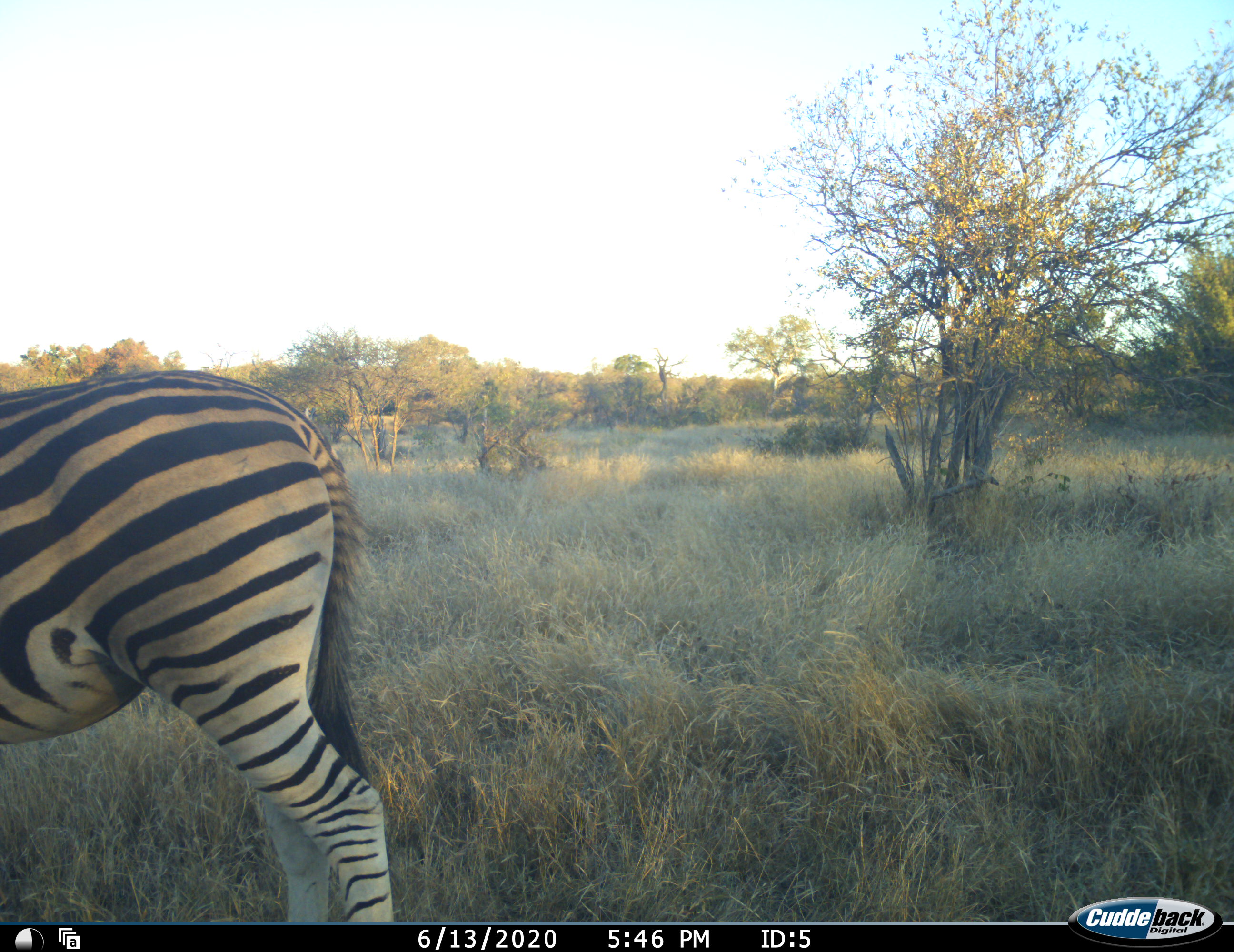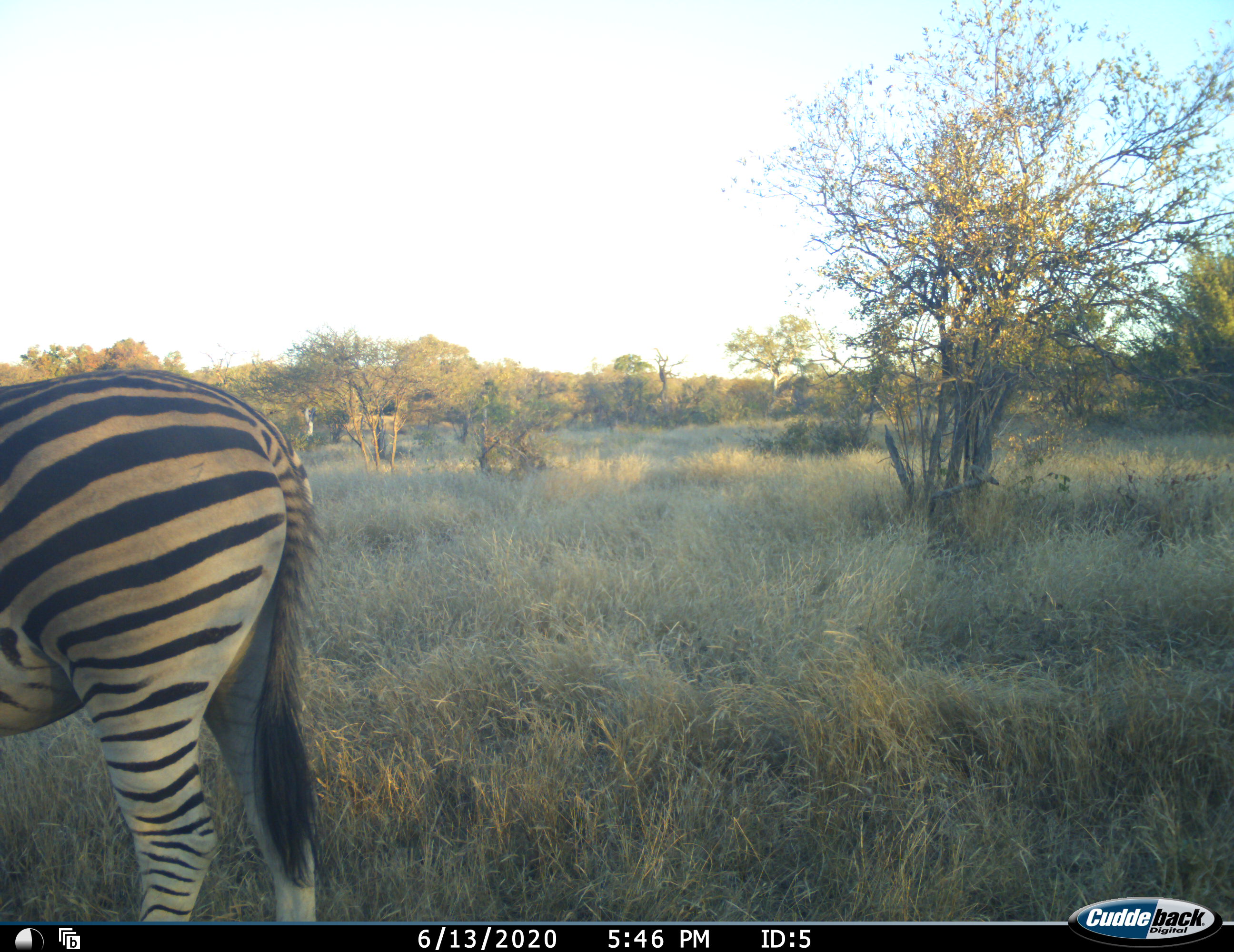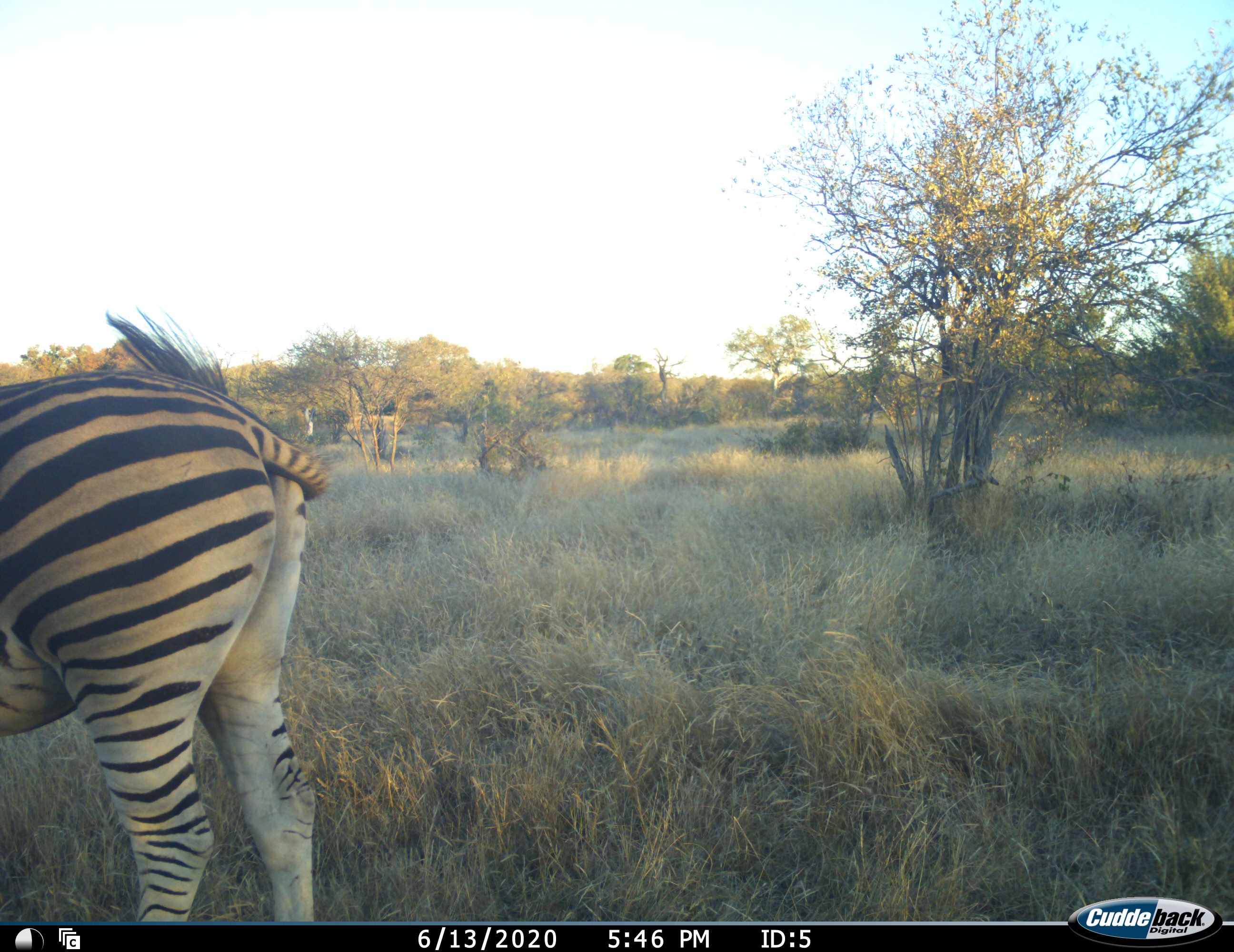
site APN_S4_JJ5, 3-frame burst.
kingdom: Animalia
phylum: Chordata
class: Mammalia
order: Perissodactyla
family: Equidae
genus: Equus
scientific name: Equus quagga burchellii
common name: burchell's zebra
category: zebraburchells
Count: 1.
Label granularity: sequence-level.